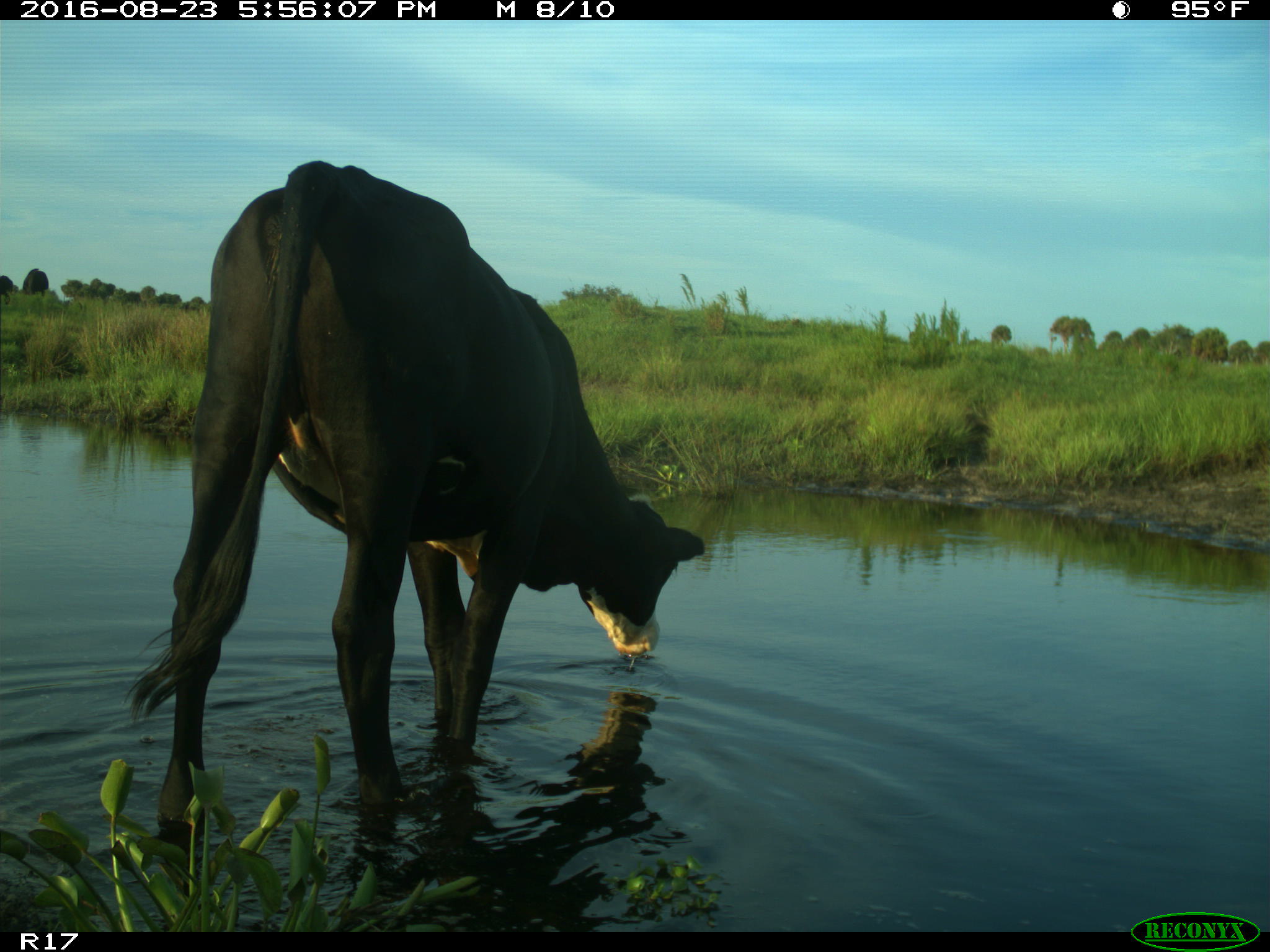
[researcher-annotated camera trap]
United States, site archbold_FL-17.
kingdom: Animalia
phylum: Chordata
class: Mammalia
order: Artiodactyla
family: Bovidae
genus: Bos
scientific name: Bos taurus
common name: domestic cow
Bos taurus (domestic cow).